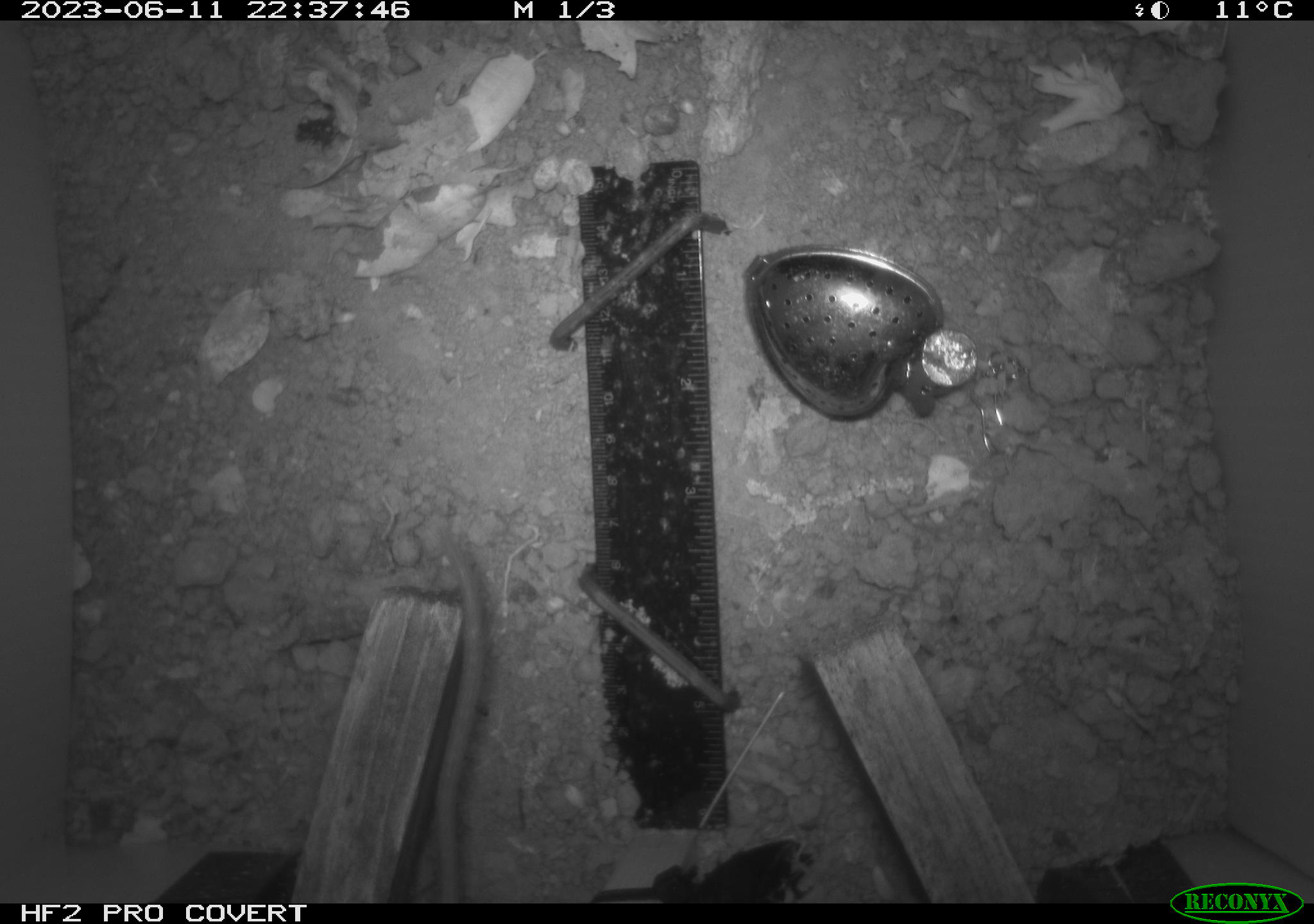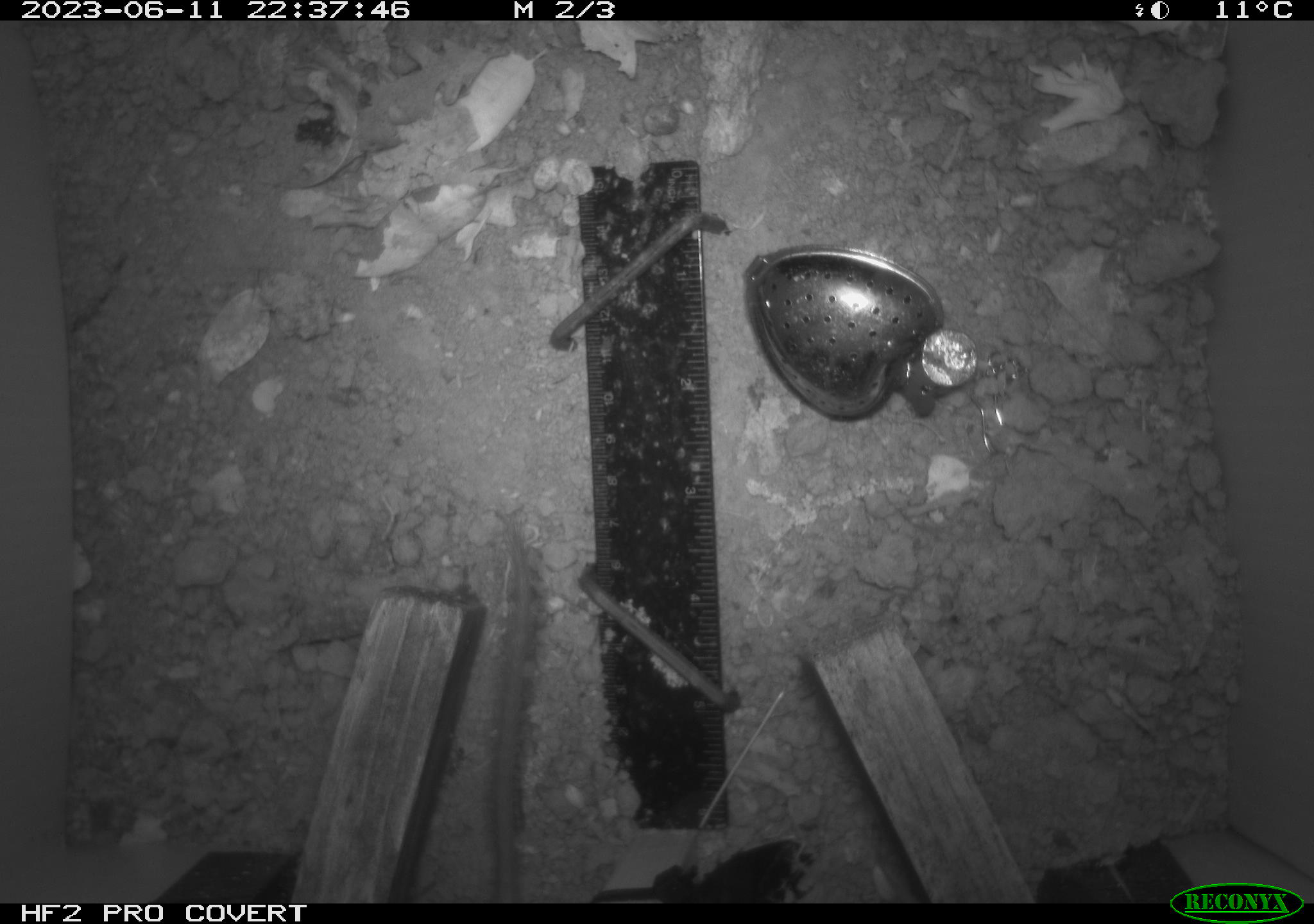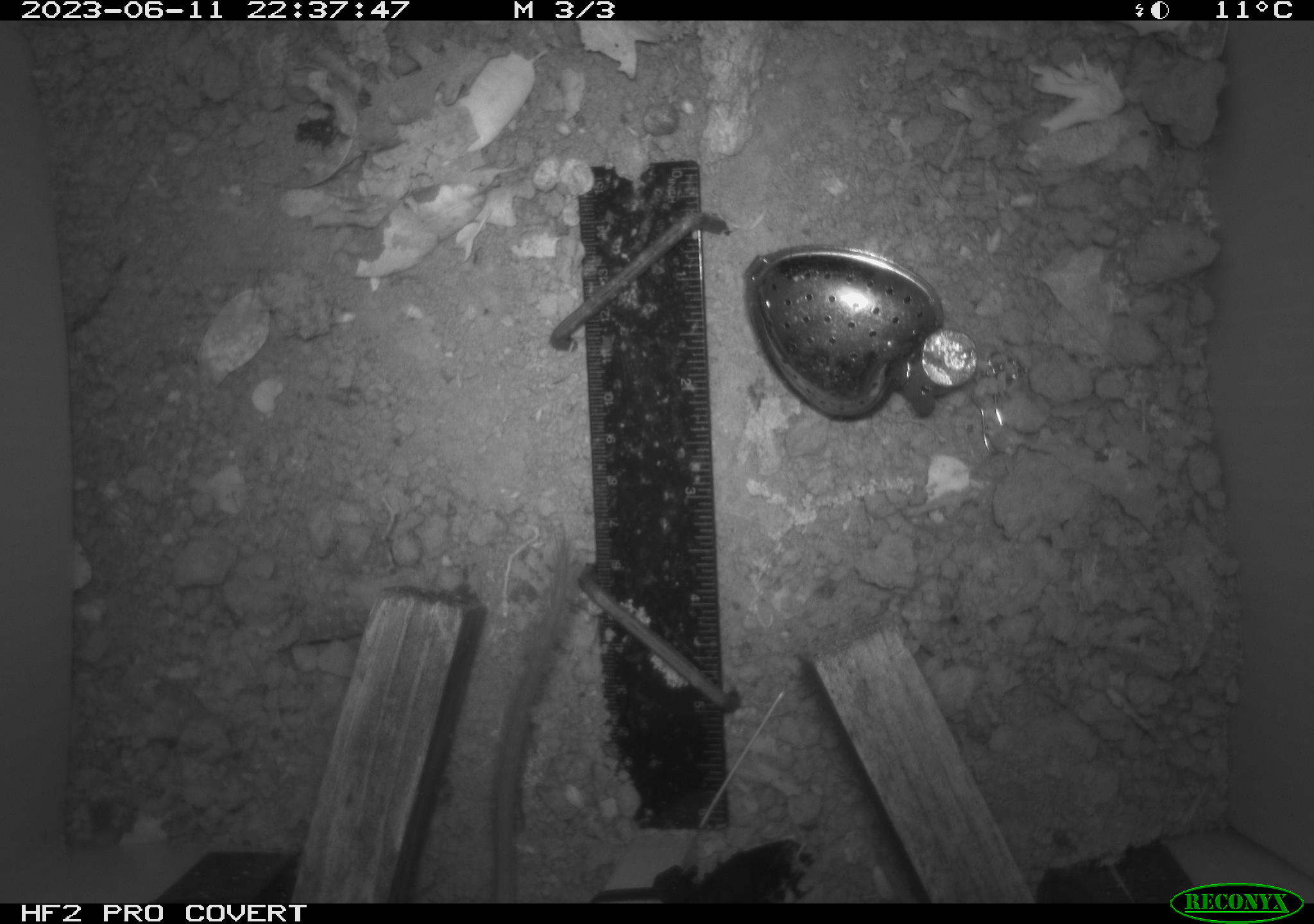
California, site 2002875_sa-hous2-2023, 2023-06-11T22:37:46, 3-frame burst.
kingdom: Animalia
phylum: Chordata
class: Mammalia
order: Rodentia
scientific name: Rodentia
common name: mouse species